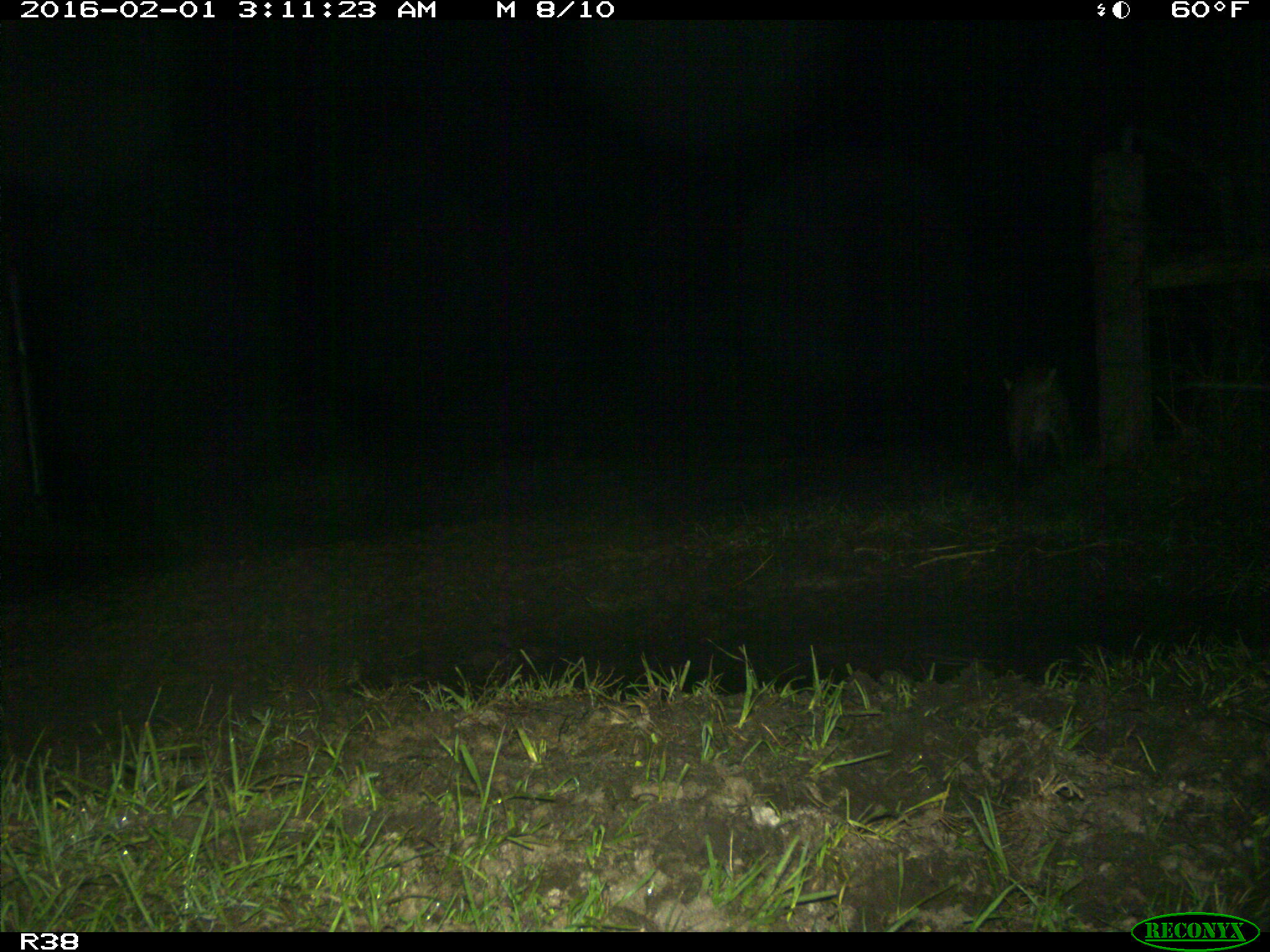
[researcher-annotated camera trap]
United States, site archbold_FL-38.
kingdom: Animalia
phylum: Chordata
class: Mammalia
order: Carnivora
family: Felidae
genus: Lynx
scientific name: Lynx rufus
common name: bobcat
Lynx rufus (bobcat).